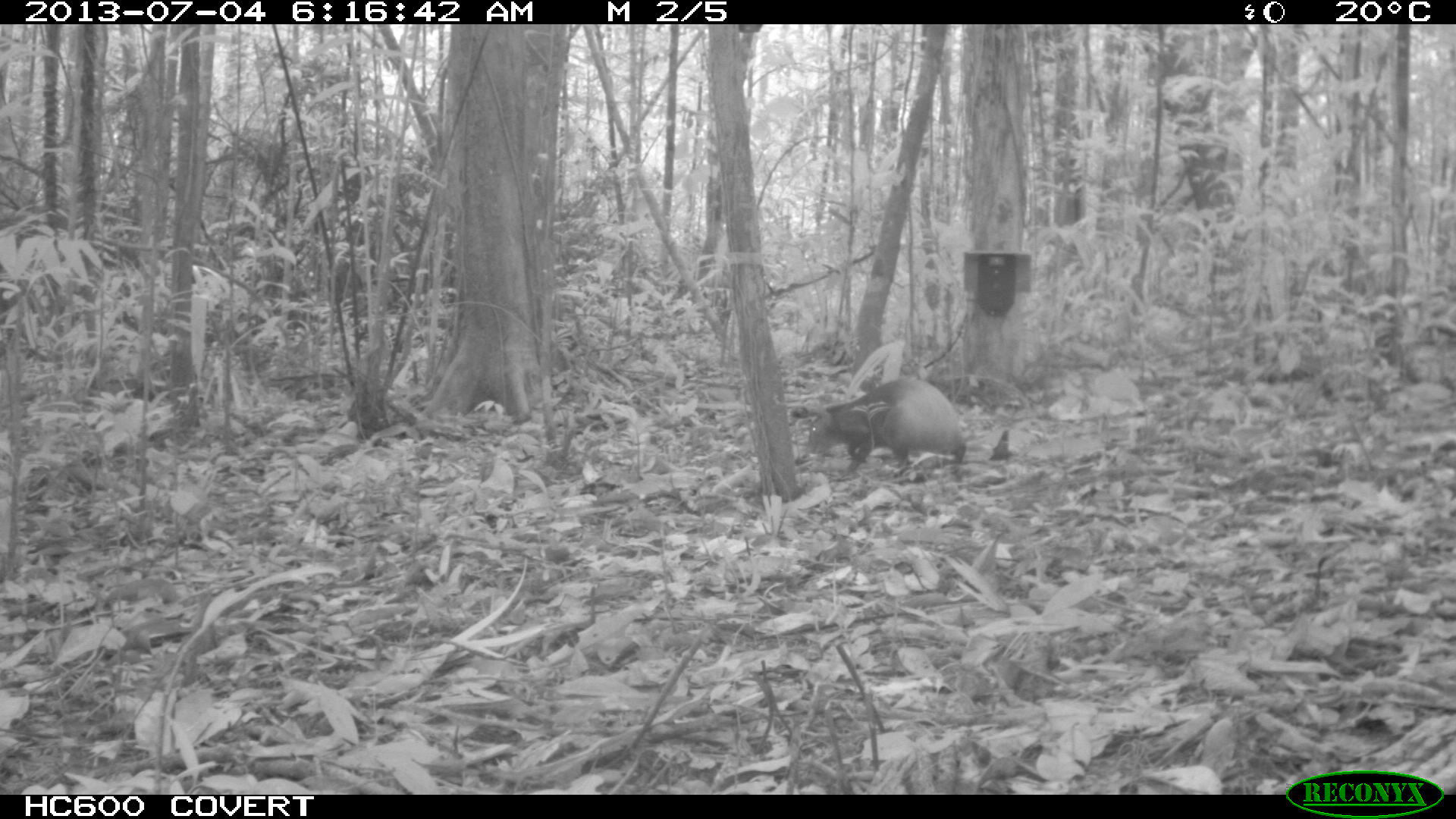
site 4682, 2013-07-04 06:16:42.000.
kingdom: Animalia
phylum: Chordata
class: Mammalia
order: Rodentia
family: Dasyproctidae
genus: Dasyprocta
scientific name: Dasyprocta leporina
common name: red-rumped agouti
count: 1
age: adult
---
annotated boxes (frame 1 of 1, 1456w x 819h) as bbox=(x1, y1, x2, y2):
dasyprocta leporina: bbox=(803, 377, 965, 476)